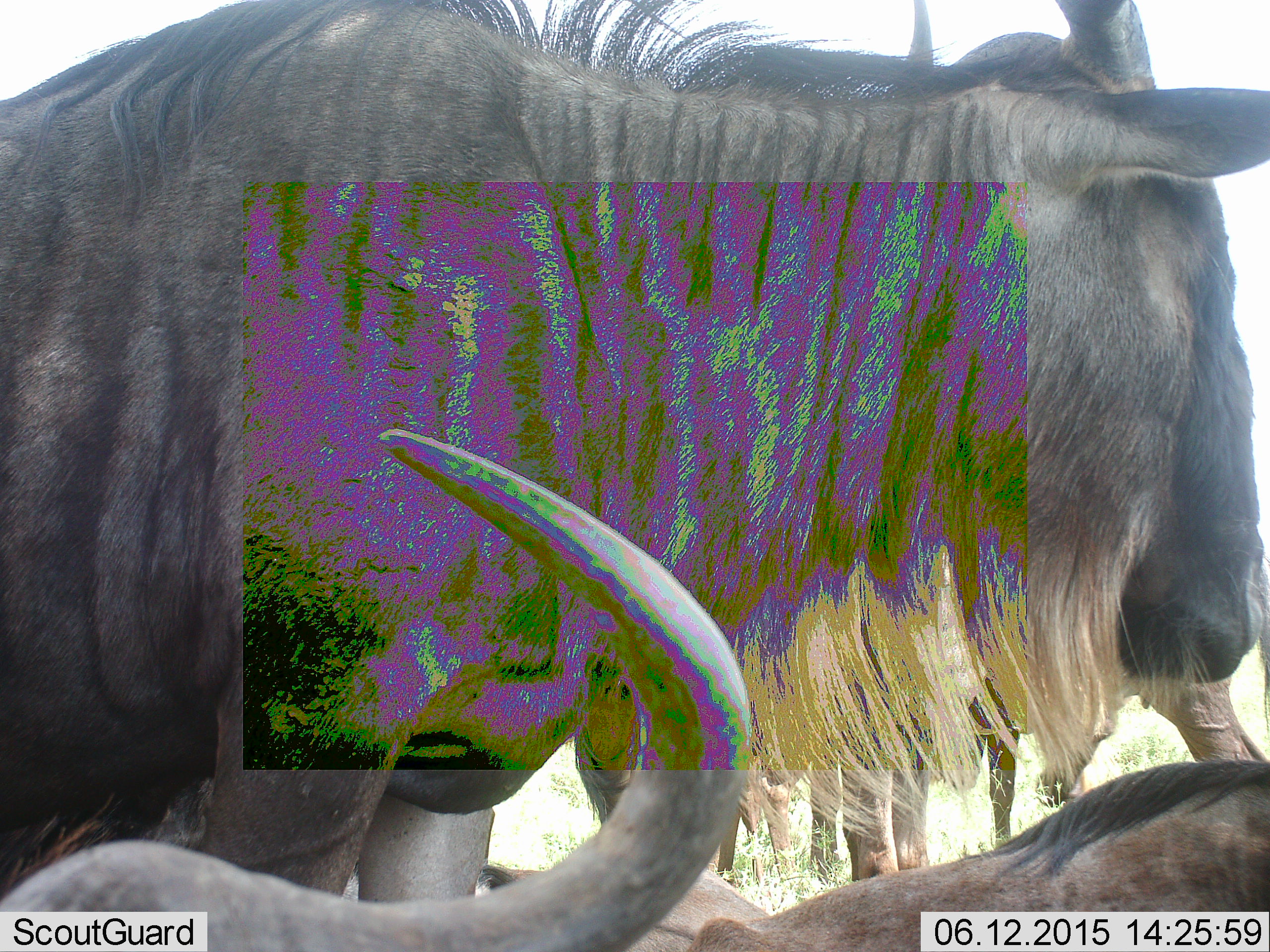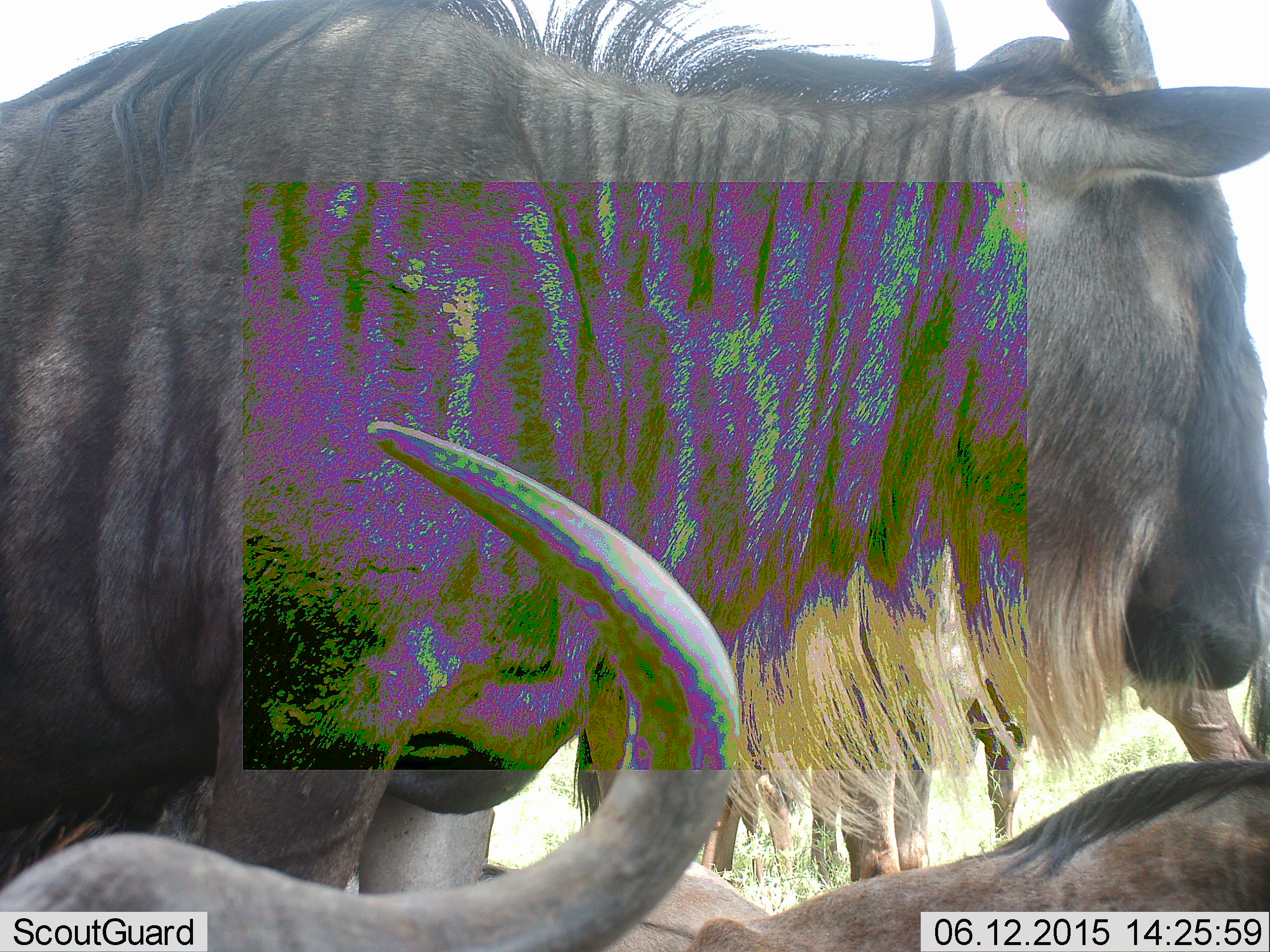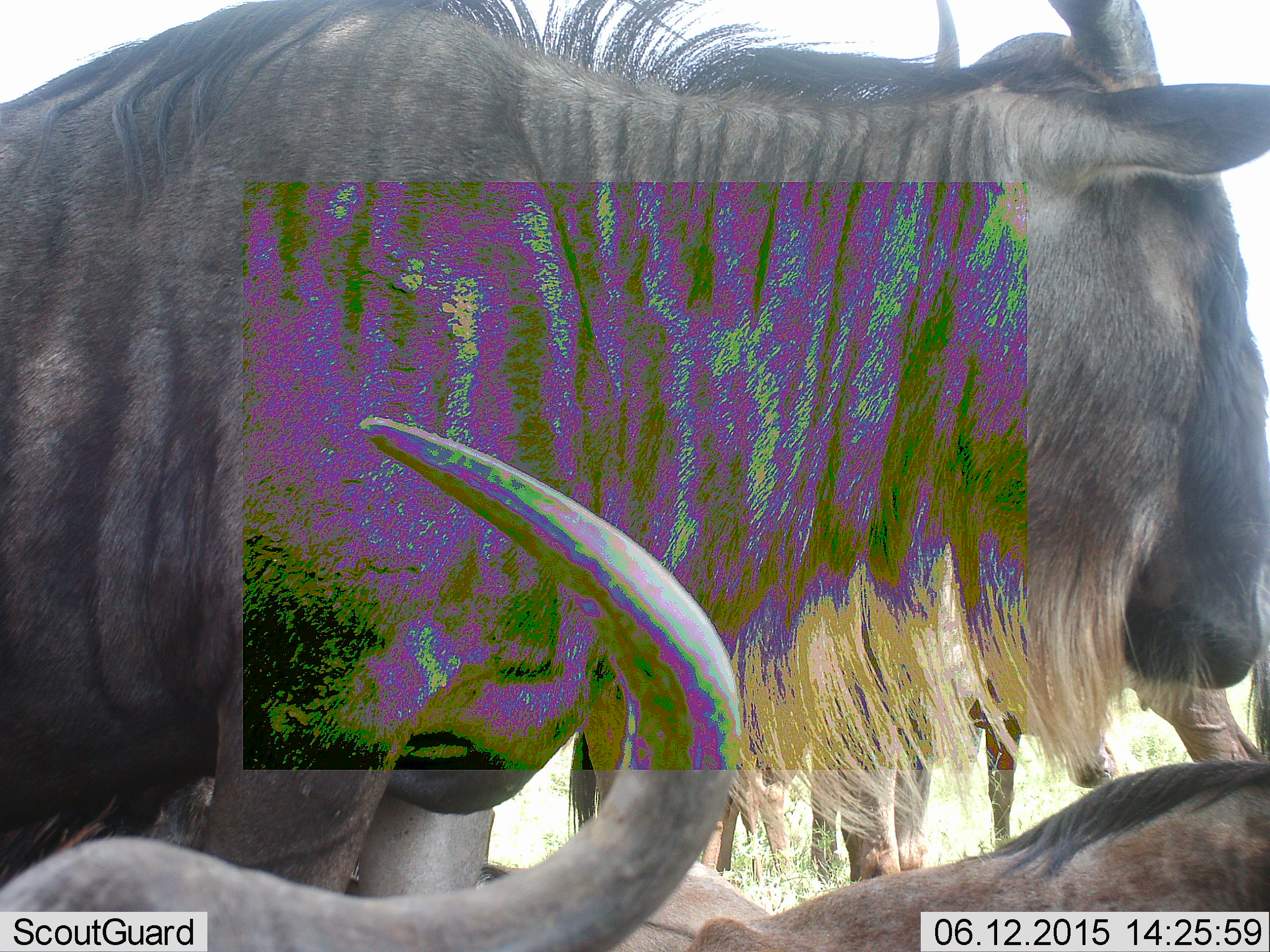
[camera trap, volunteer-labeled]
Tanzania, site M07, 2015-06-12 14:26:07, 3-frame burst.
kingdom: Animalia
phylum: Chordata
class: Mammalia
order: Artiodactyla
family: Bovidae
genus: Connochaetes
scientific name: Connochaetes taurinus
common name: blue wildebeest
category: wildebeest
Wildebeest (blue wildebeest) (Connochaetes taurinus), count 5. Behavior (volunteer vote fractions): standing 80%, resting 80%, moving 0%, interacting 0%. Young present (vote fraction): 10%. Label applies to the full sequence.